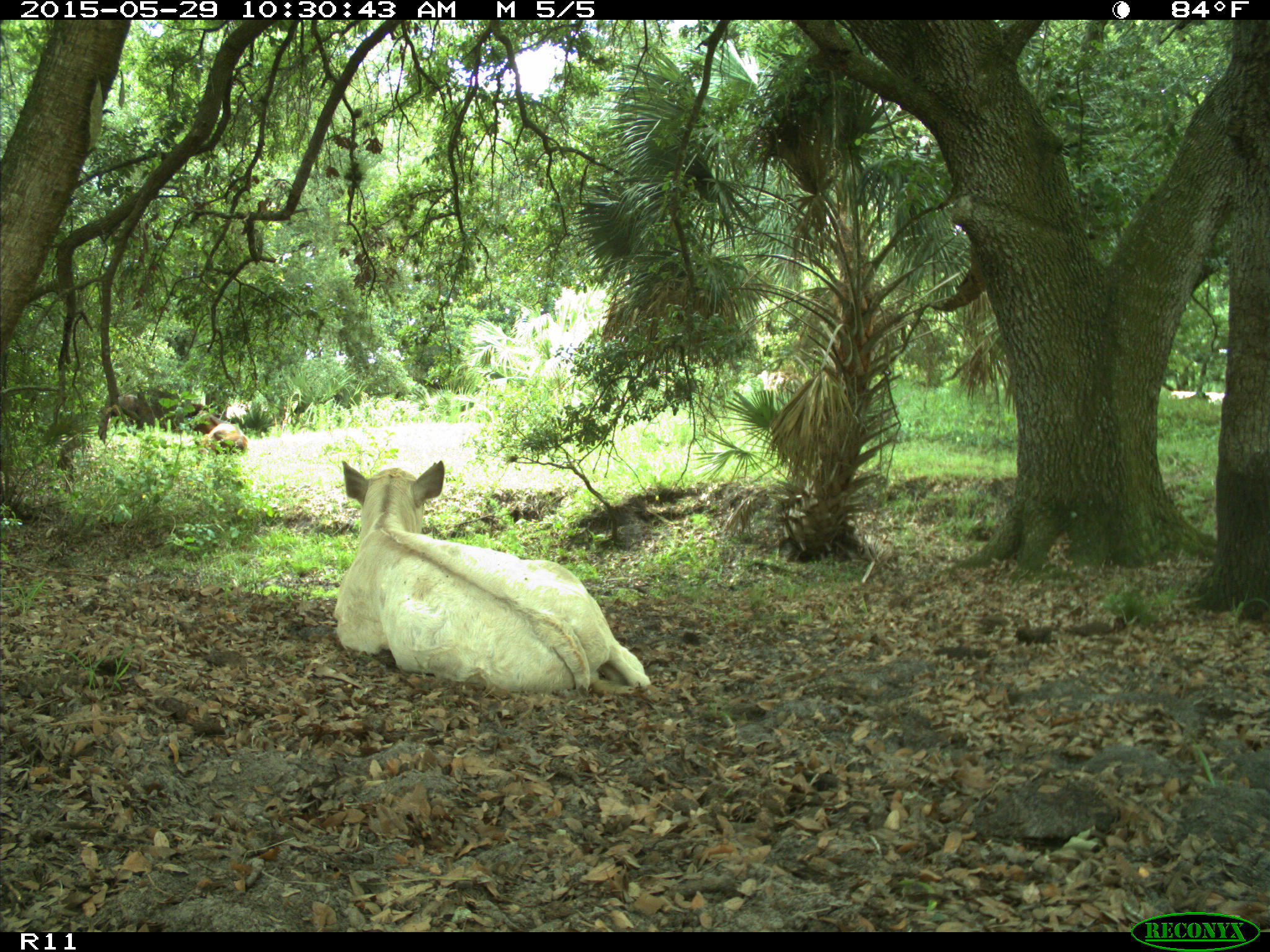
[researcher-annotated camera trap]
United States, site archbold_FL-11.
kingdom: Animalia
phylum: Chordata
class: Mammalia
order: Artiodactyla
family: Bovidae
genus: Bos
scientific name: Bos taurus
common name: domestic cow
Bos taurus (domestic cow).